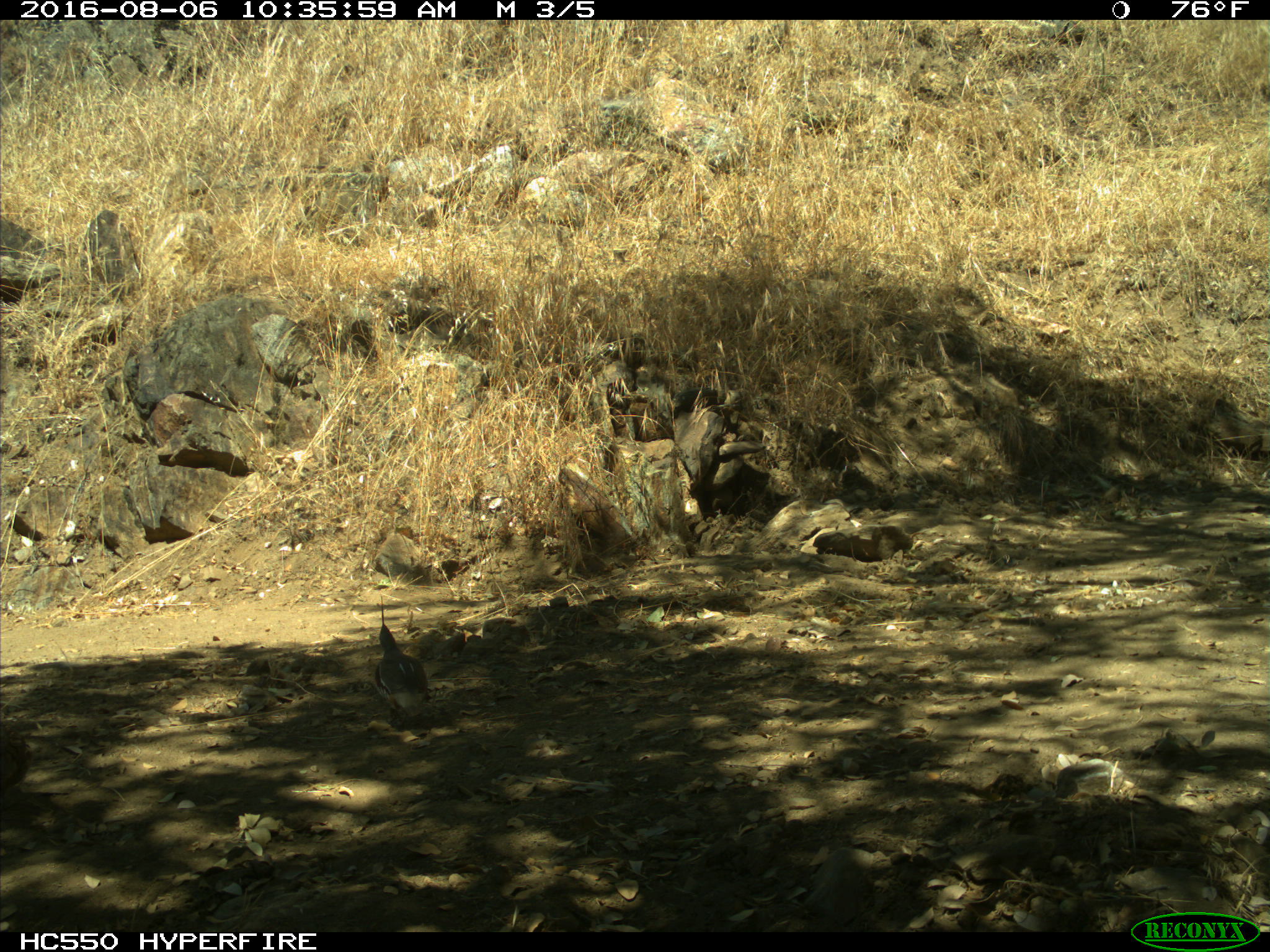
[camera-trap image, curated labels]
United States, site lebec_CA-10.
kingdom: Animalia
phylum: Chordata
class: Aves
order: Galliformes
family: Odontophoridae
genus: Callipepla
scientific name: Callipepla californica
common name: california quail